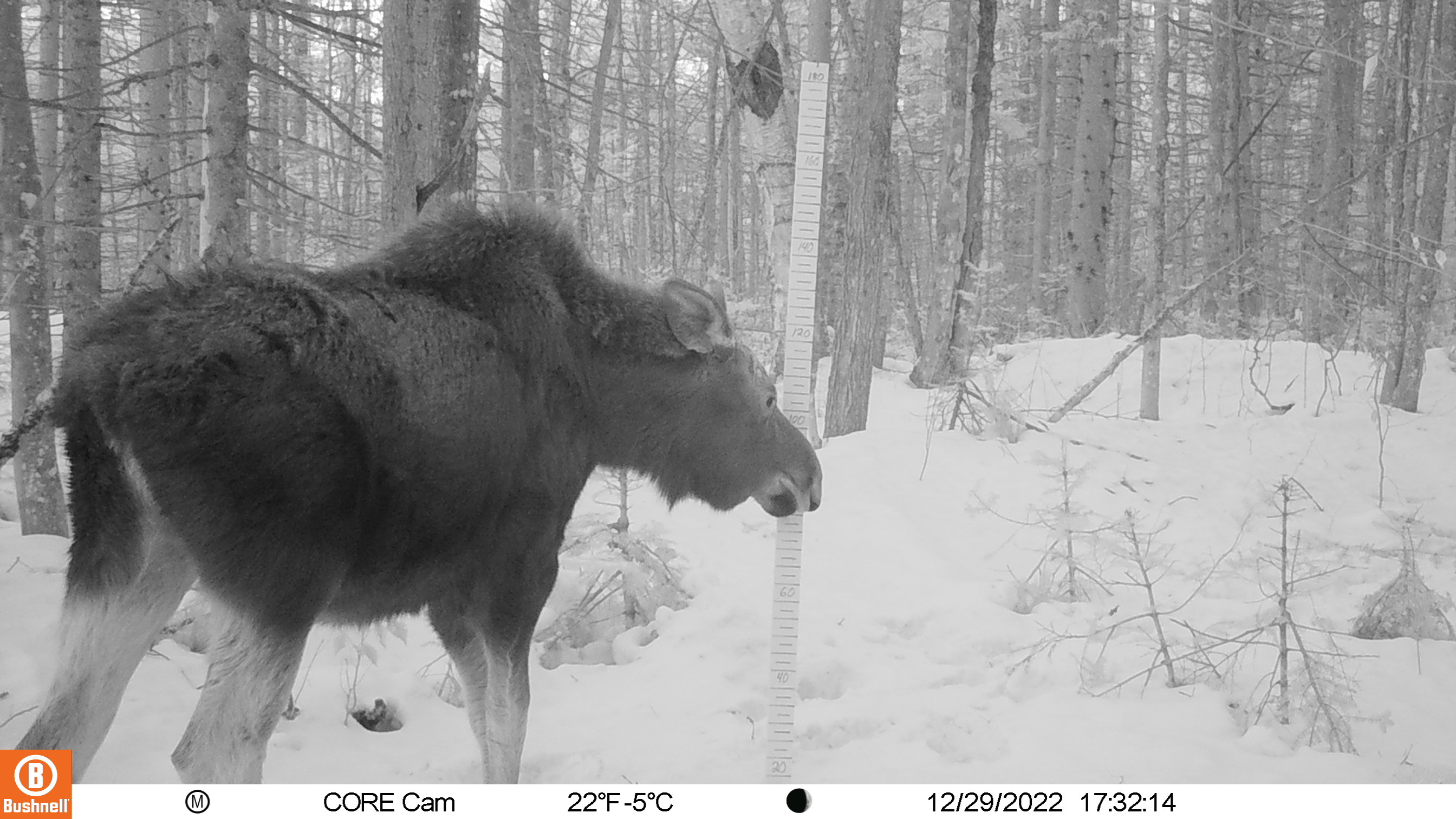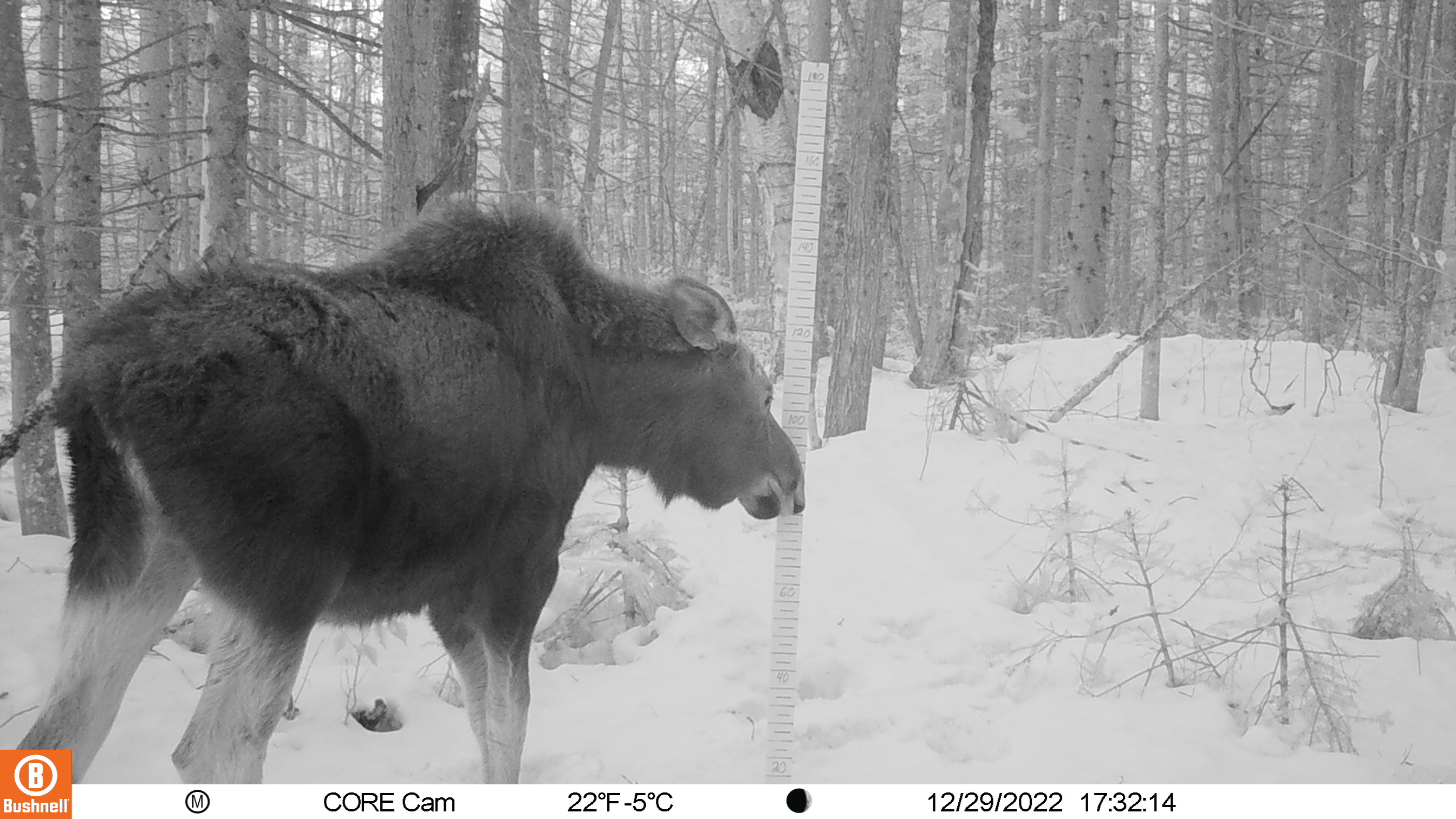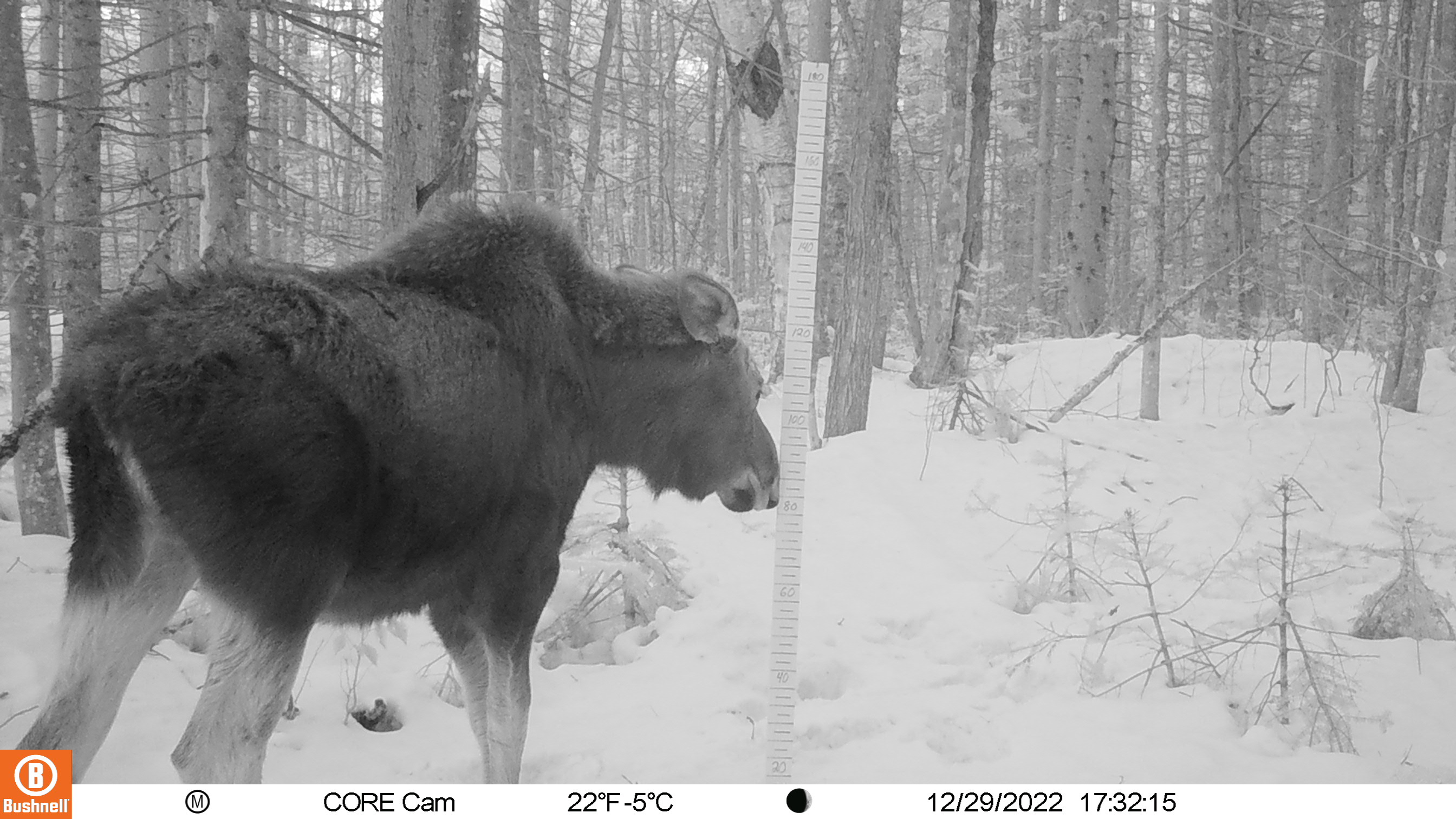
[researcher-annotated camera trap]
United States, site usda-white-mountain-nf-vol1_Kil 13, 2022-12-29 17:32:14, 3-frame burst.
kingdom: Animalia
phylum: Chordata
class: Mammalia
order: Artiodactyla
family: Cervidae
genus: Alces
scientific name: Alces alces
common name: moose